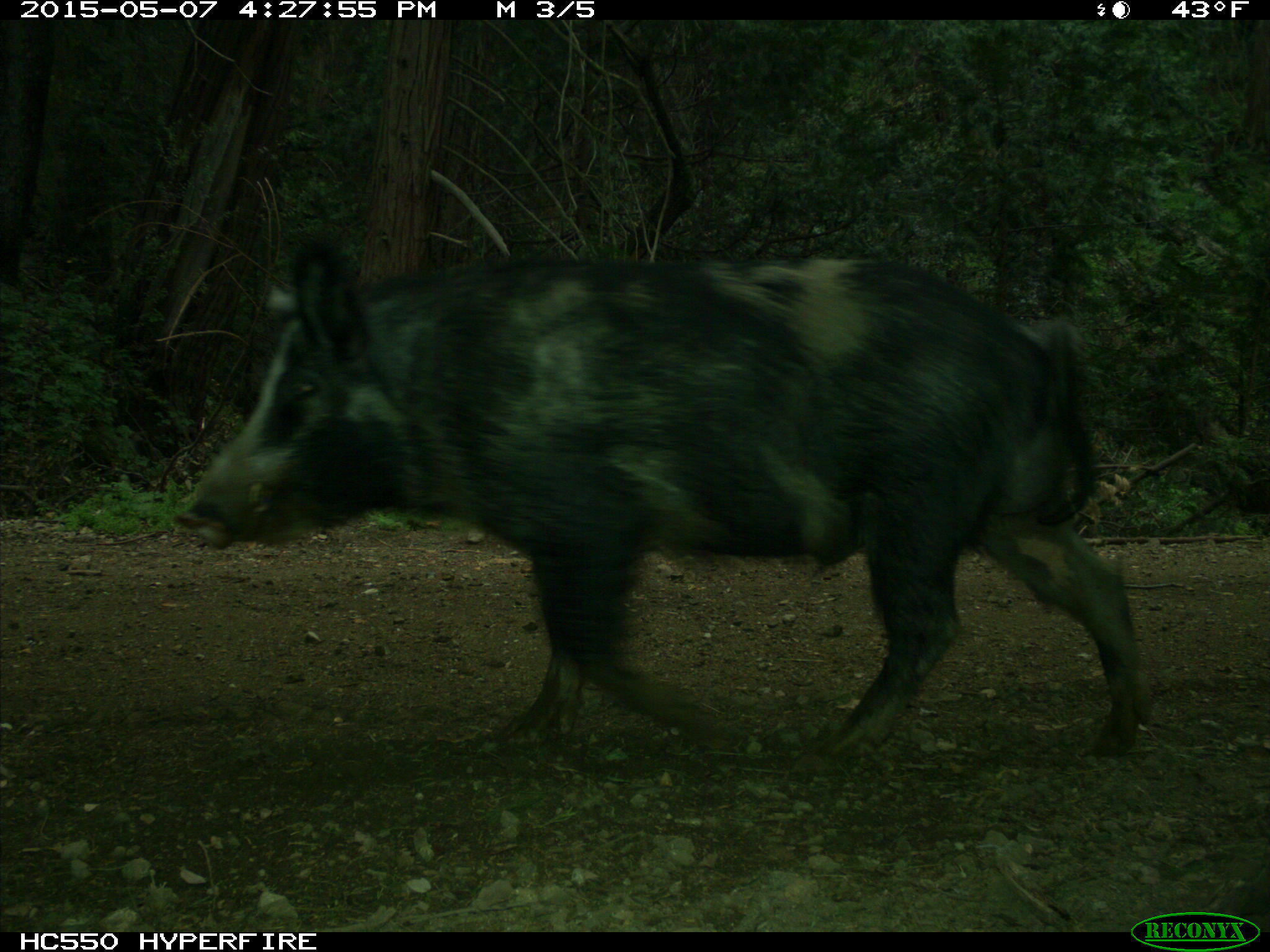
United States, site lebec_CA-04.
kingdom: Animalia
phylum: Chordata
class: Mammalia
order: Artiodactyla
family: Suidae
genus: Sus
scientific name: Sus scrofa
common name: wild boar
Sus scrofa (wild boar).